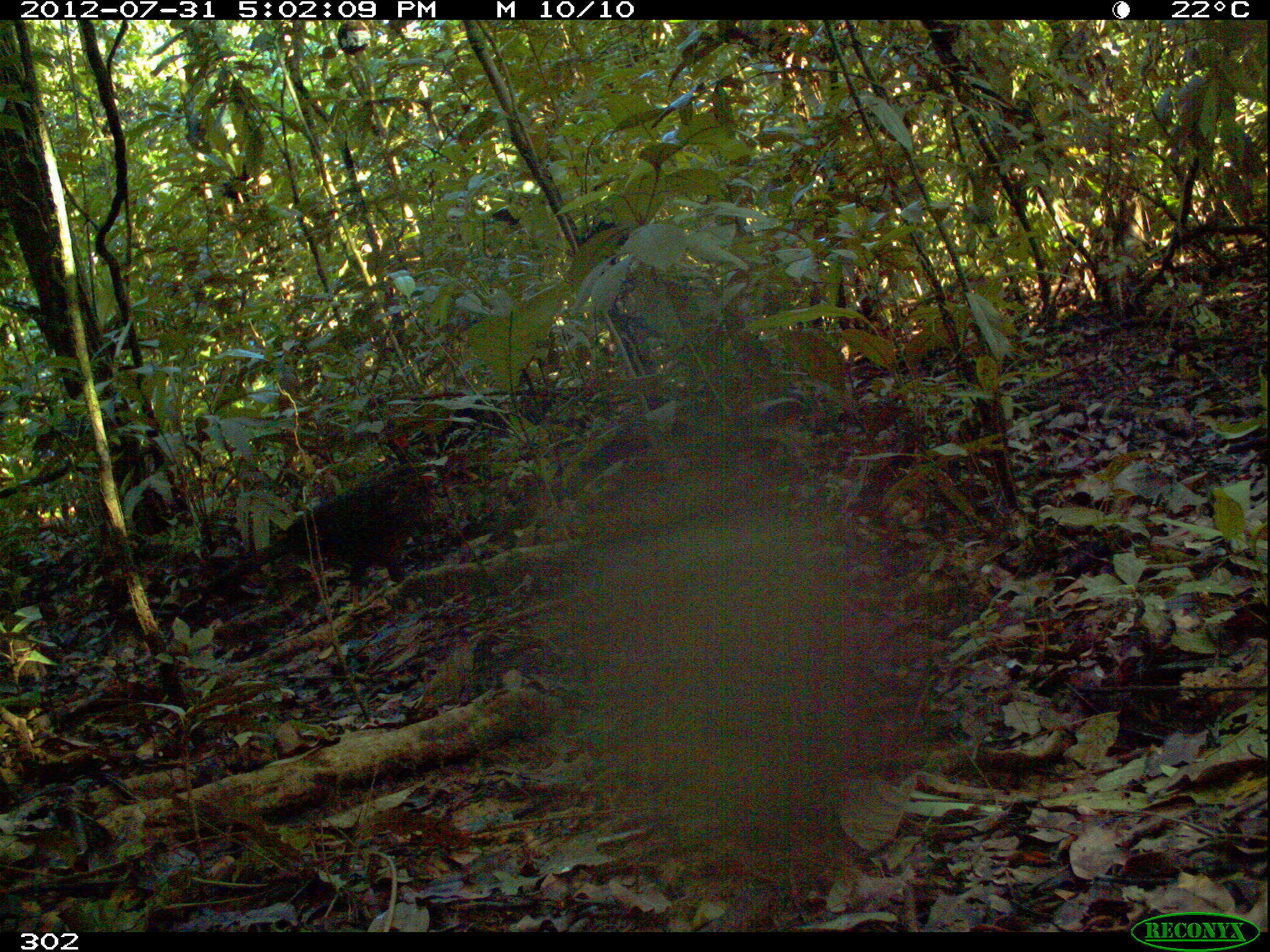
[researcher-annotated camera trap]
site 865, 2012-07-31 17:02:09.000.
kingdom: Animalia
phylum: Chordata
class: Aves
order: Galliformes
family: Cracidae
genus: Penelope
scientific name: Penelope jacquacu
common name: spix's guan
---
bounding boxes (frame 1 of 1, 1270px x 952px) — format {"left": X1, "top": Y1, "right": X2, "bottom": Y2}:
penelope jacquacu: {"left": 205, "top": 414, "right": 435, "bottom": 607}